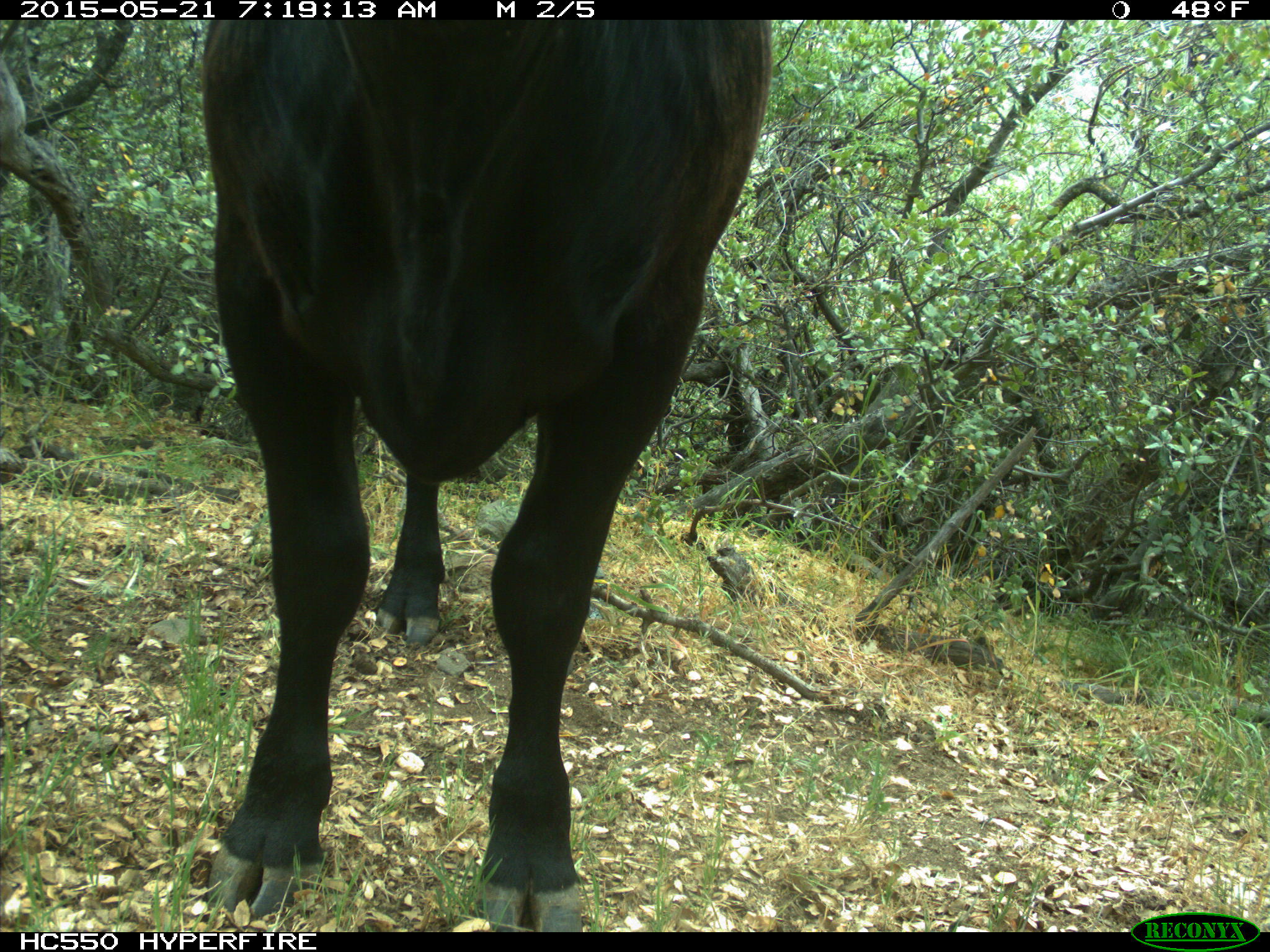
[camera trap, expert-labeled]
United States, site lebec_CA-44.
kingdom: Animalia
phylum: Chordata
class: Mammalia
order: Artiodactyla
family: Bovidae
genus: Bos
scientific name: Bos taurus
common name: domestic cow